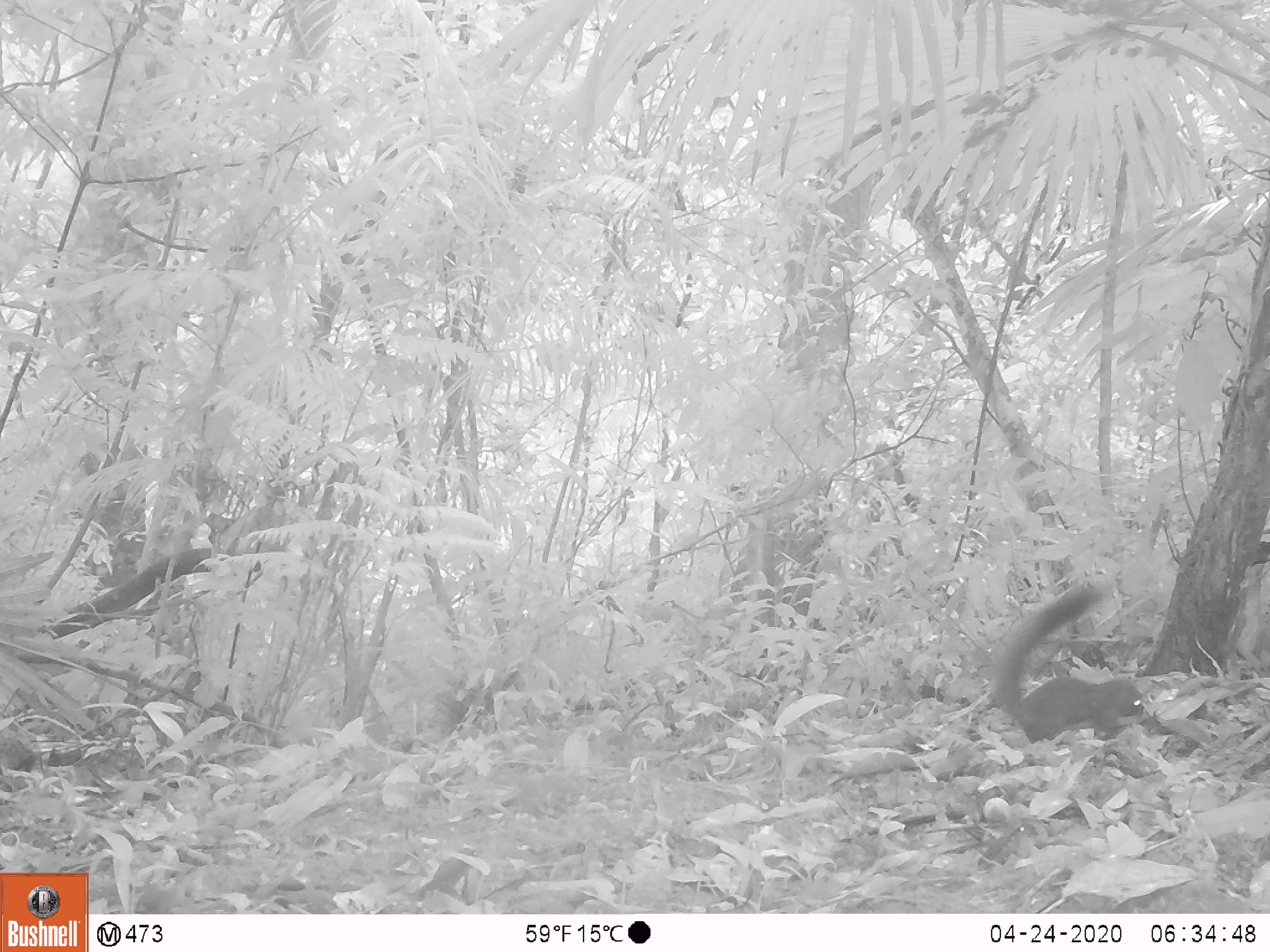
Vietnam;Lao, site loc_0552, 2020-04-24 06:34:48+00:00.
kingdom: Animalia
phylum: Chordata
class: Mammalia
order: Rodentia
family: Sciuridae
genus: Callosciurus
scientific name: Callosciurus erythraeus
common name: pallas's squirrel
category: pallass squirrel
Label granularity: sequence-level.